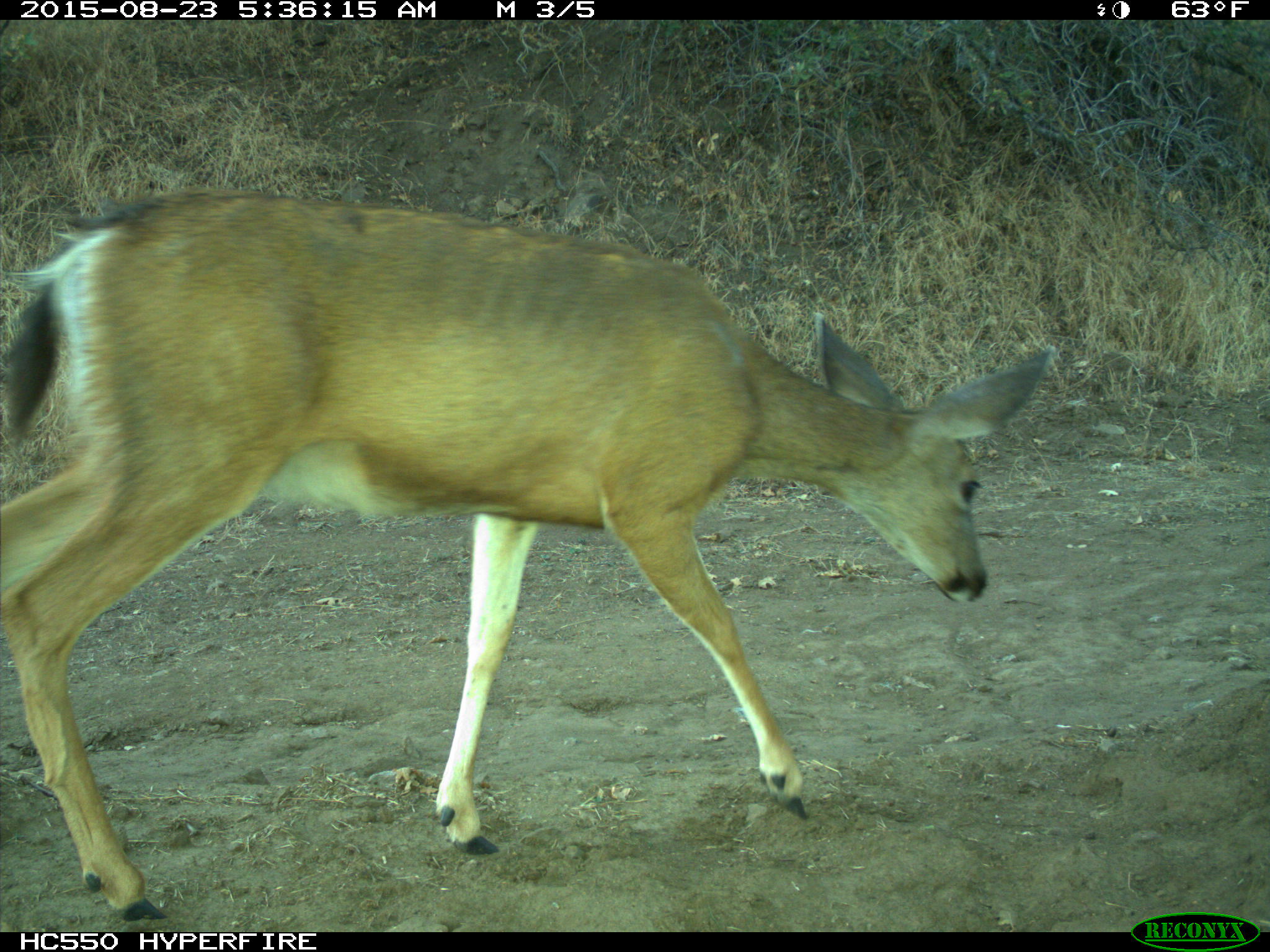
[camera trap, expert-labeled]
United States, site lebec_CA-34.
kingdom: Animalia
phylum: Chordata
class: Mammalia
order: Artiodactyla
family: Cervidae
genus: Odocoileus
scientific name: Odocoileus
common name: deer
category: unidentified deer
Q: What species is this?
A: Unidentified deer (deer) (Odocoileus).